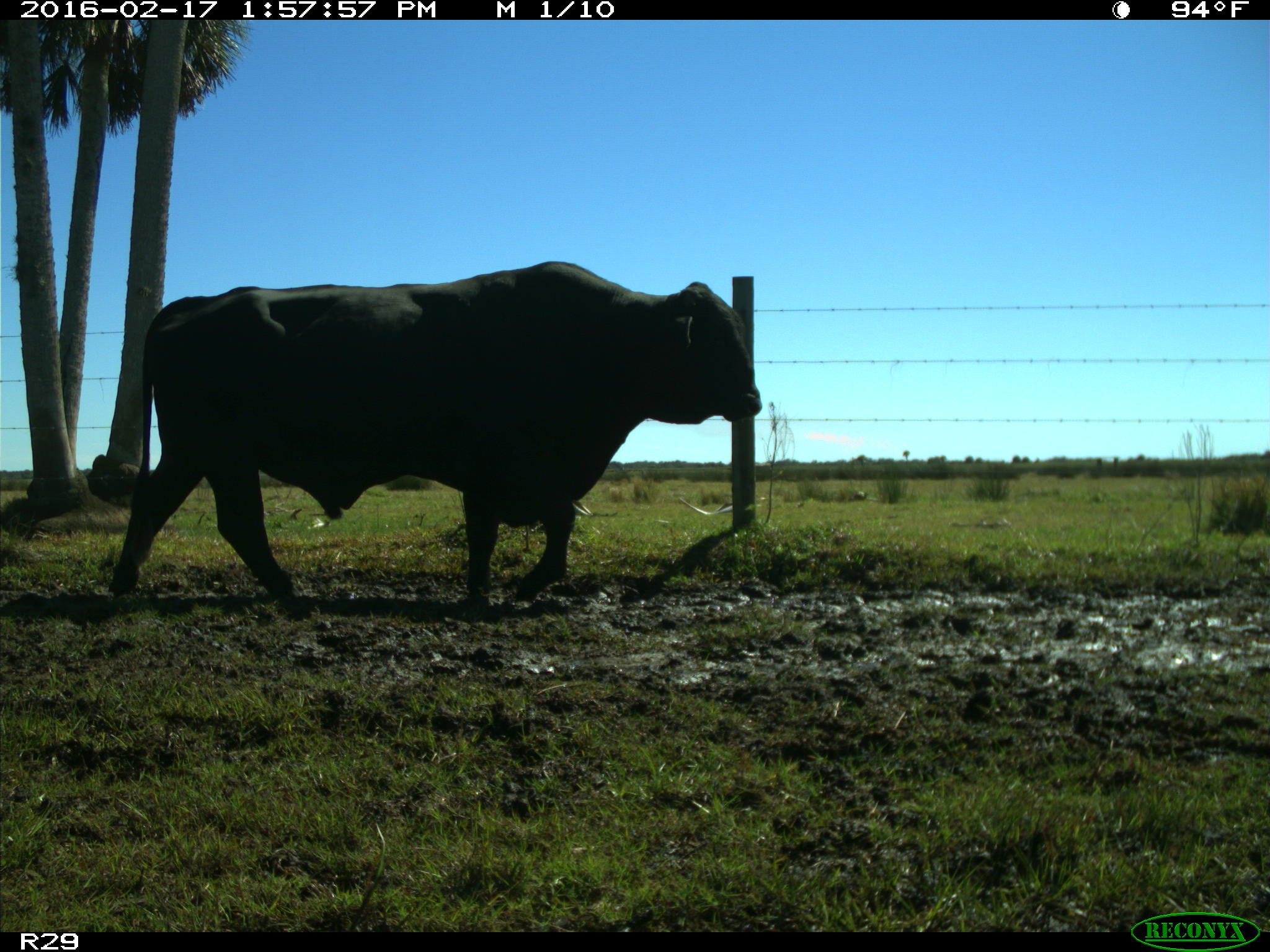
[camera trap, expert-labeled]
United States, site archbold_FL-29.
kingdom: Animalia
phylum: Chordata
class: Mammalia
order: Artiodactyla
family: Bovidae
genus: Bos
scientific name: Bos taurus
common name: domestic cow